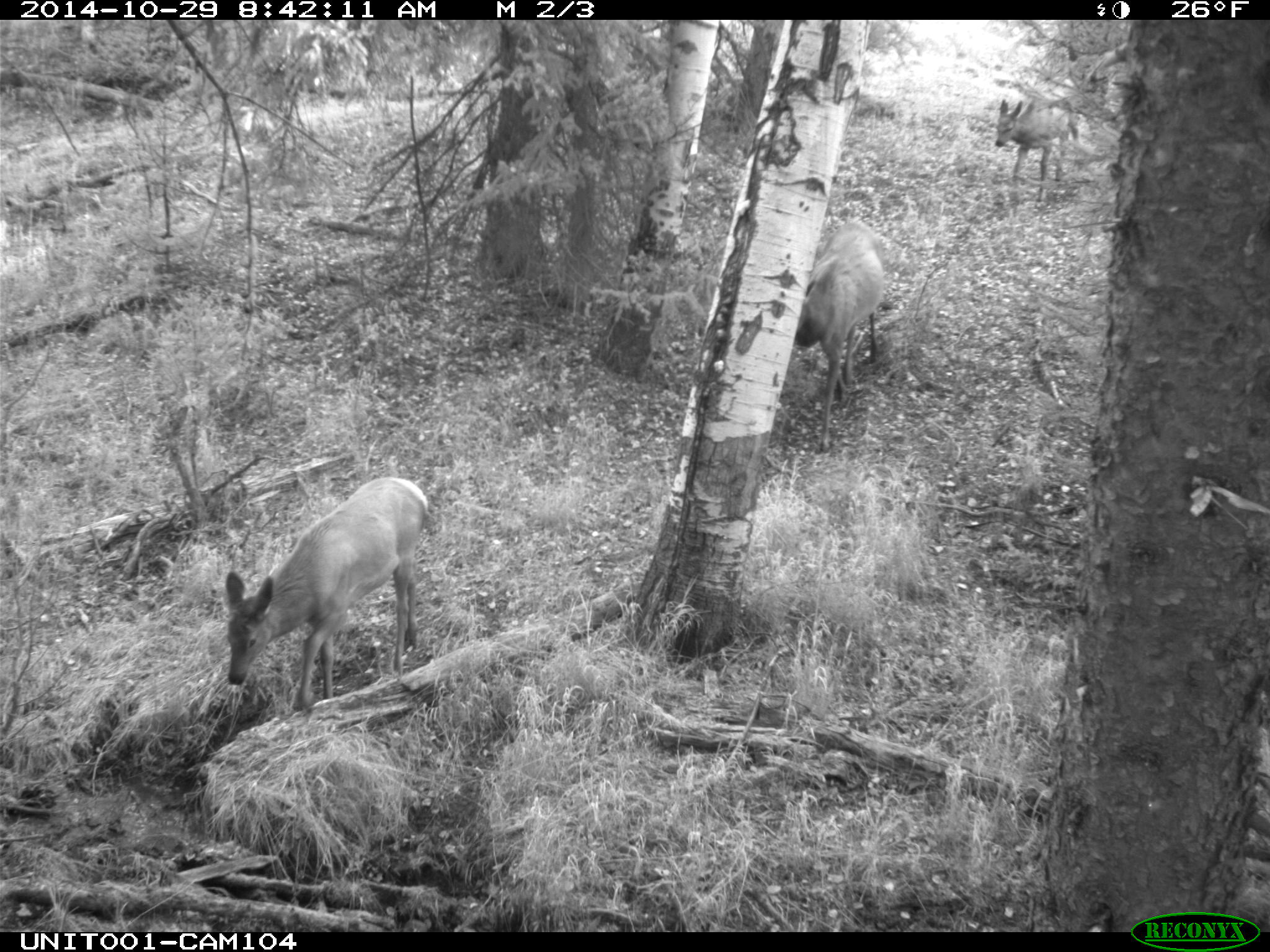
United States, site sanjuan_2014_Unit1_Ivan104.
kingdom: Animalia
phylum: Chordata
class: Mammalia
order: Artiodactyla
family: Cervidae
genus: Cervus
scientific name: Cervus elaphus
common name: red deer